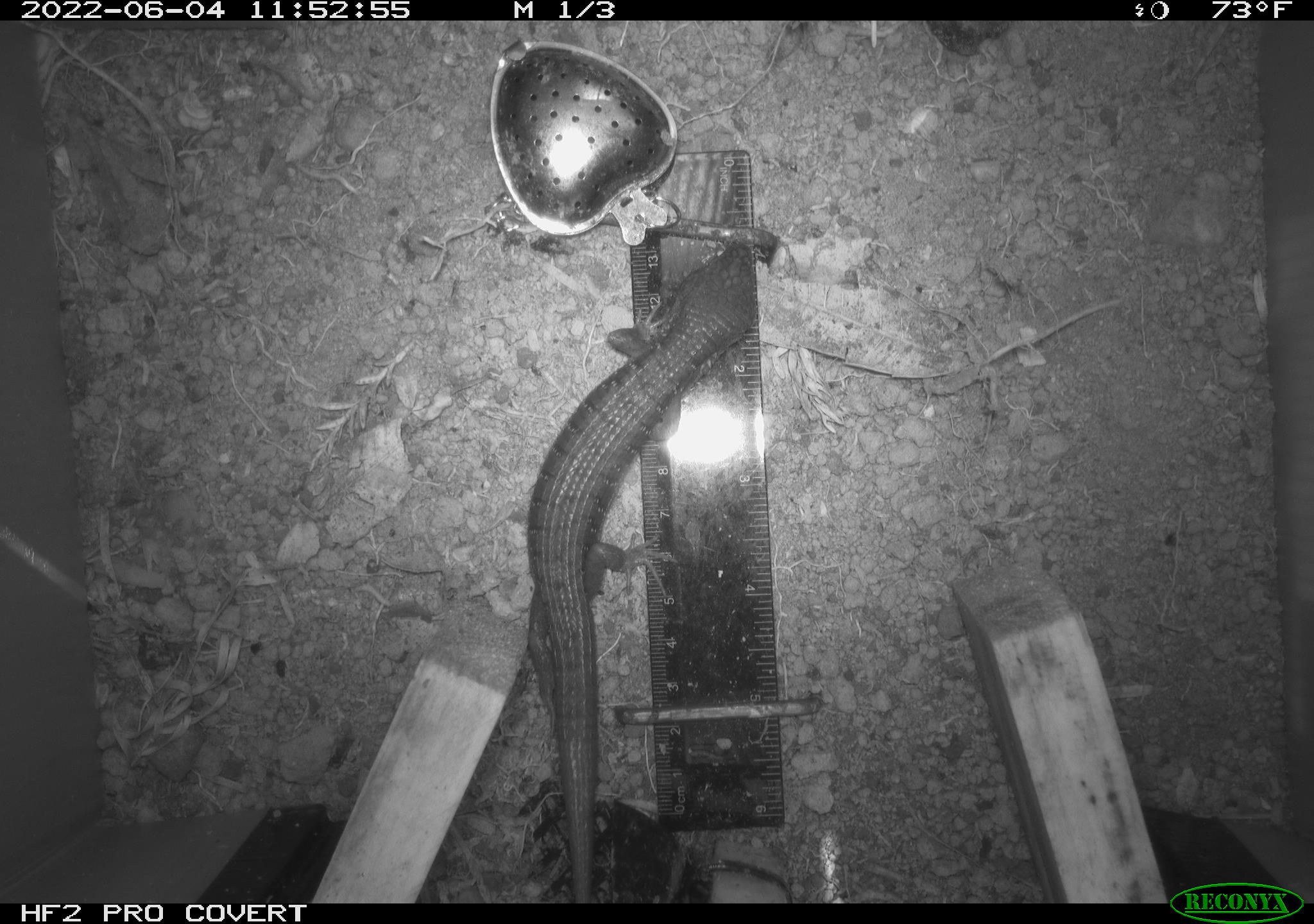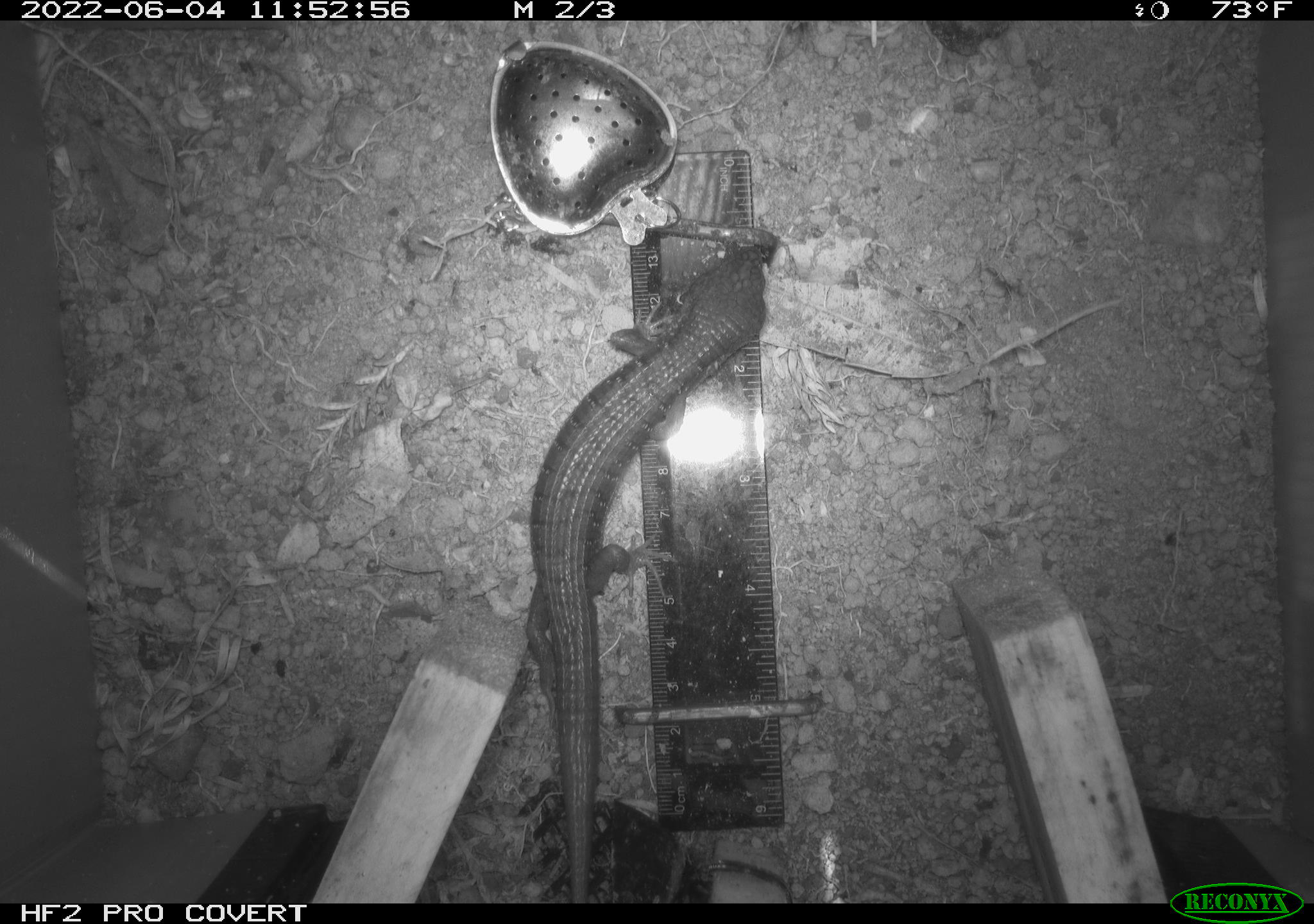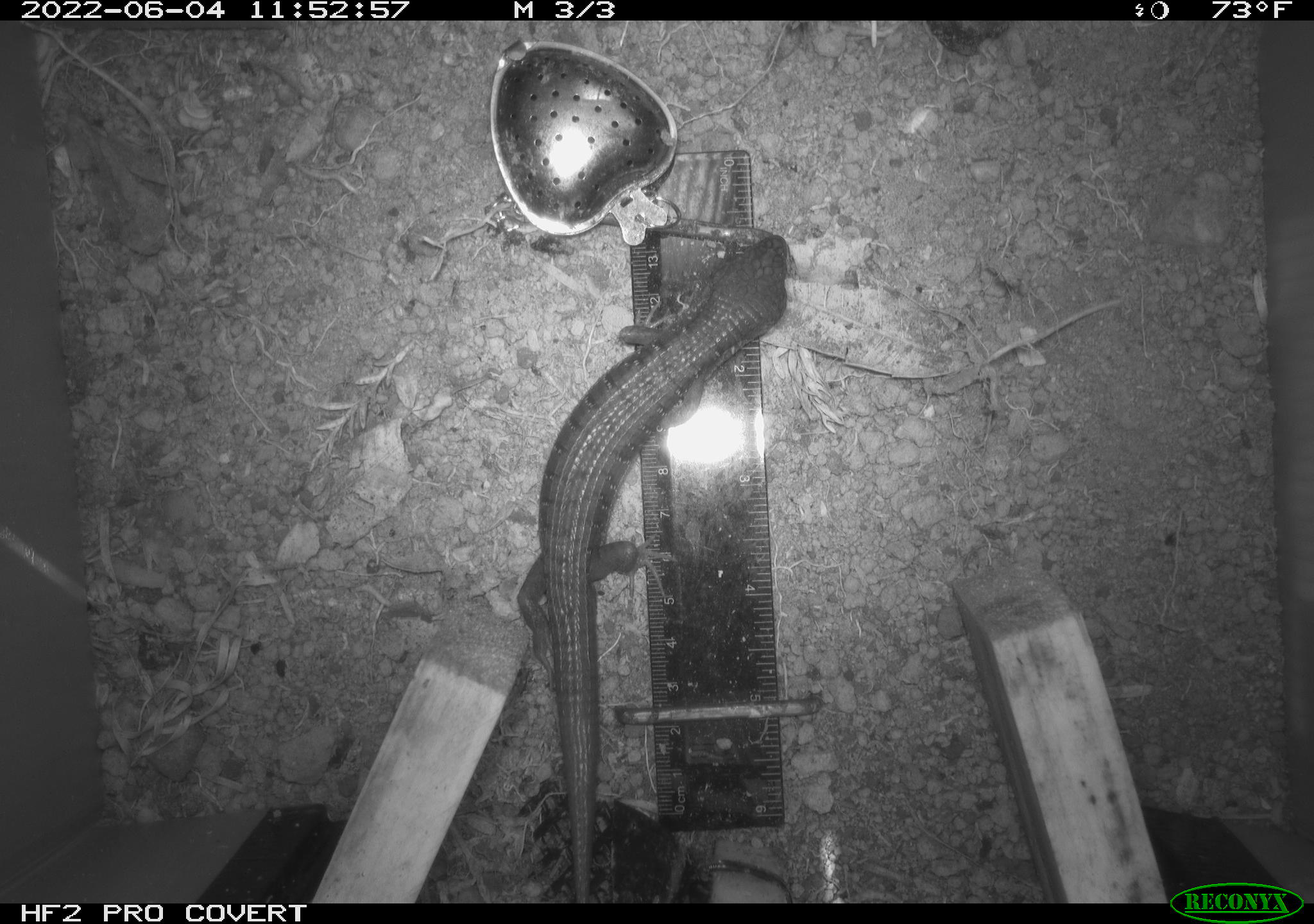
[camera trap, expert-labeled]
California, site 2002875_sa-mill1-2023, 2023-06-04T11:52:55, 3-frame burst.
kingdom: Animalia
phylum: Chordata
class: Reptilia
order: Squamata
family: Anguidae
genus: Elgaria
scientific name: Elgaria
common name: alligator lizards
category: elgaria species